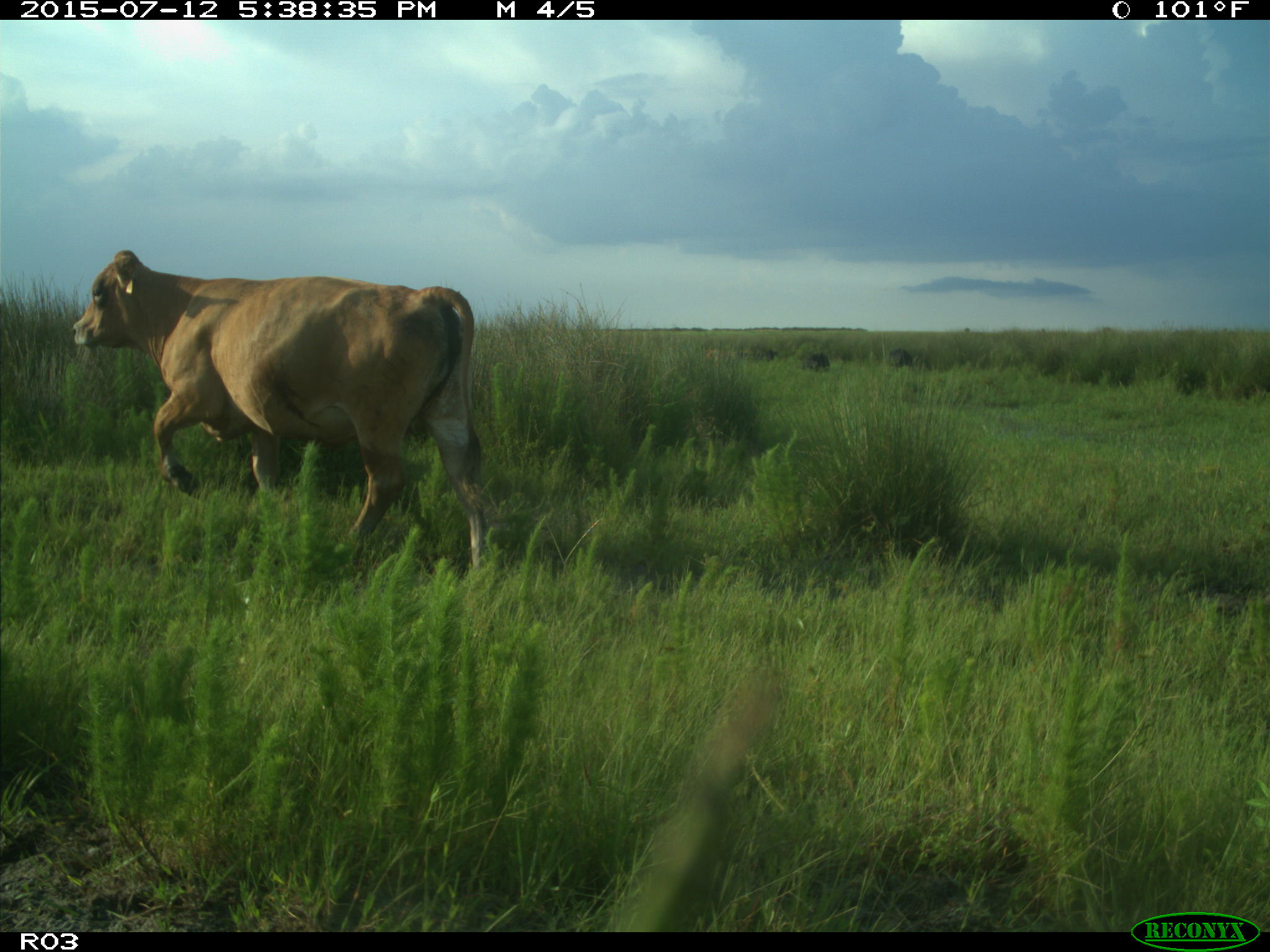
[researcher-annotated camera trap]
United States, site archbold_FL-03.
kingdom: Animalia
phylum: Chordata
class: Mammalia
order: Artiodactyla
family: Bovidae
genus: Bos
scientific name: Bos taurus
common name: domestic cow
Bos taurus (domestic cow).